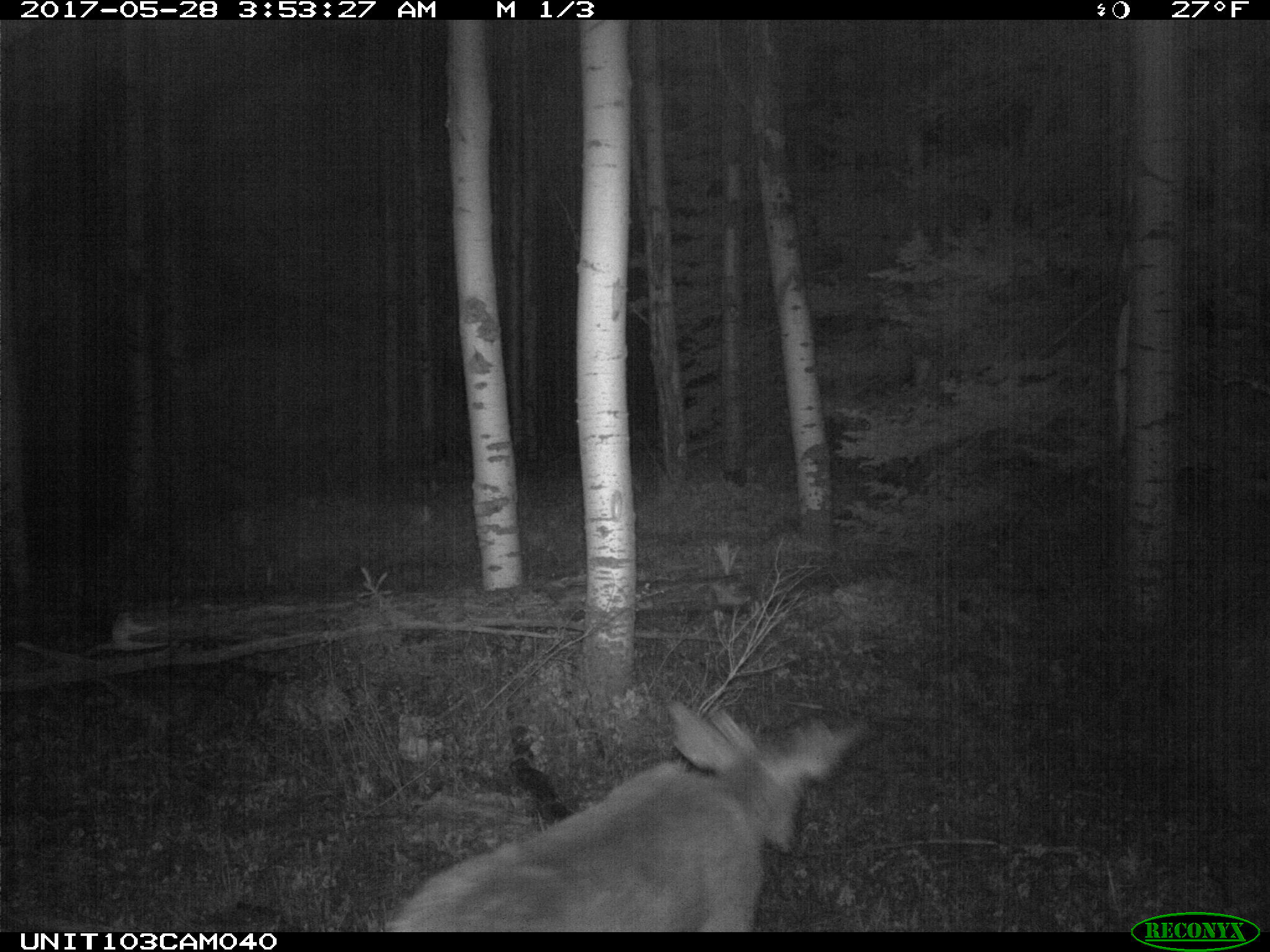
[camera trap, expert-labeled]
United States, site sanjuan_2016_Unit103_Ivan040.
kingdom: Animalia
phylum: Chordata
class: Mammalia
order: Artiodactyla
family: Cervidae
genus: Odocoileus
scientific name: Odocoileus hemionus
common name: mule deer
Odocoileus hemionus (mule deer).